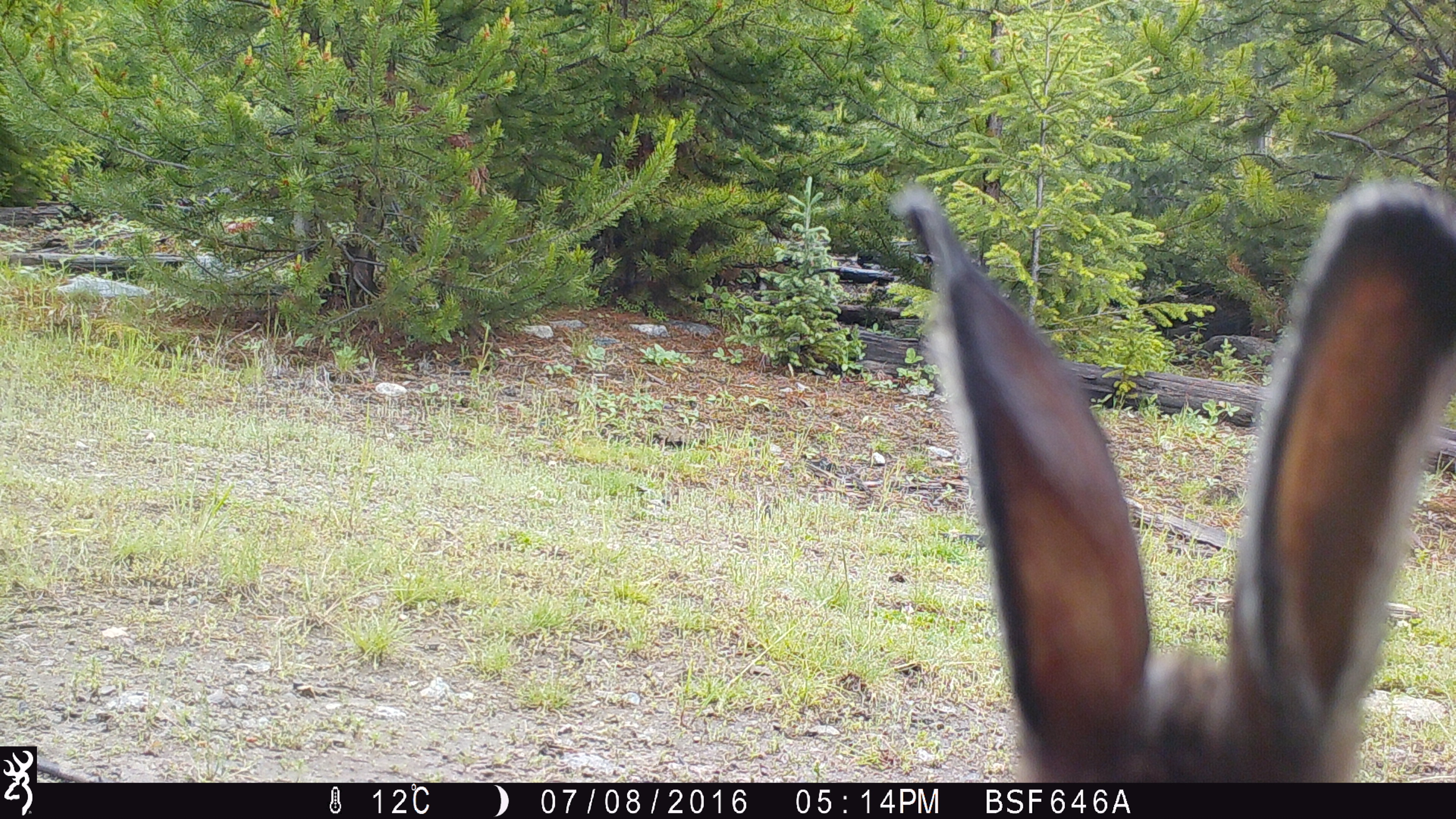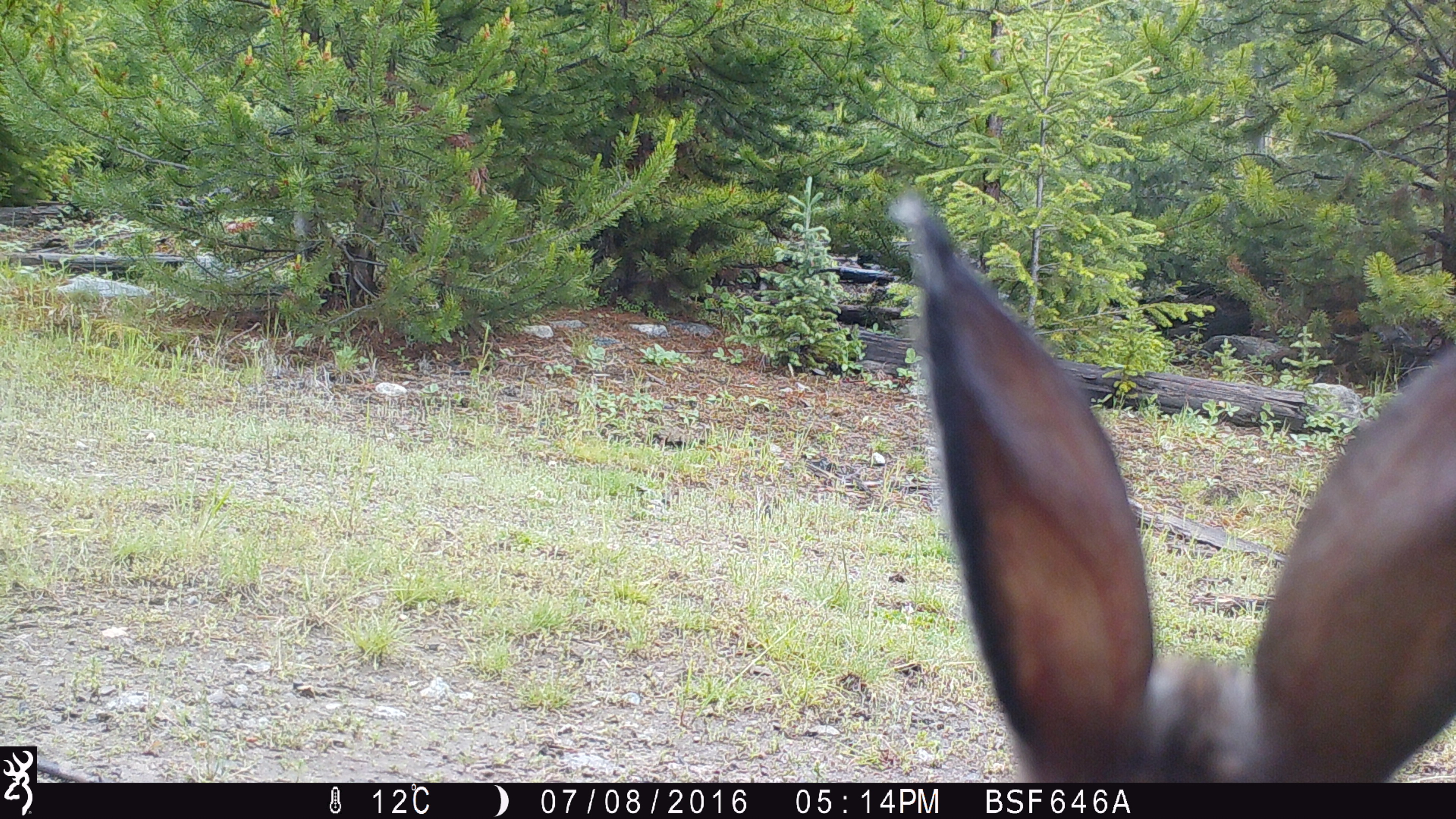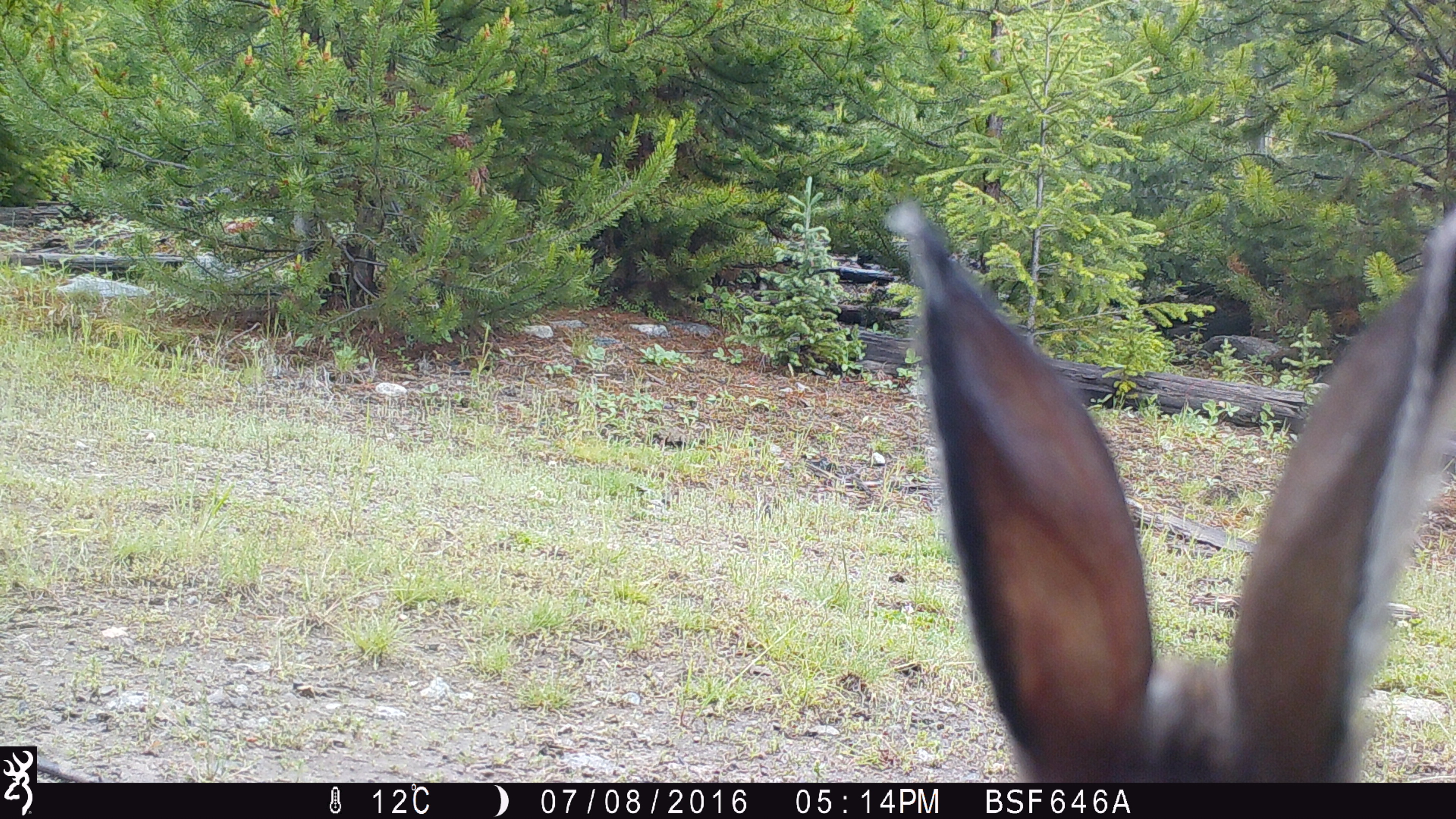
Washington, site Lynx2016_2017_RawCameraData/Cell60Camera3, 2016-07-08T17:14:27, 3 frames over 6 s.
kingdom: Animalia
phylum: Chordata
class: Mammalia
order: Lagomorpha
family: Leporidae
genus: Lepus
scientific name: Lepus americanus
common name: snowshoe hare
Lepus americanus (snowshoe hare). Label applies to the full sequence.